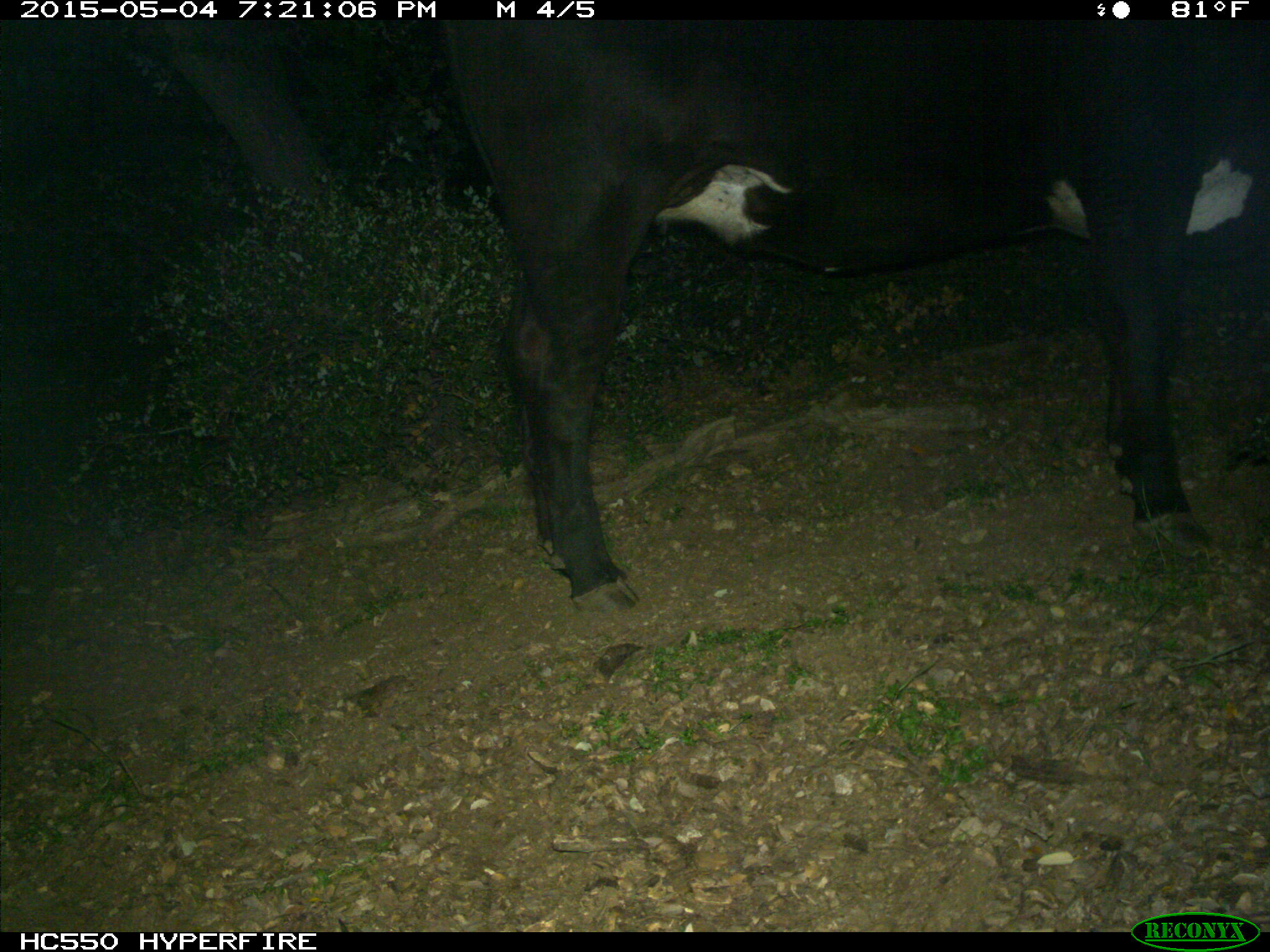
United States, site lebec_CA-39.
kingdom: Animalia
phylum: Chordata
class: Mammalia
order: Artiodactyla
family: Bovidae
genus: Bos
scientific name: Bos taurus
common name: domestic cow